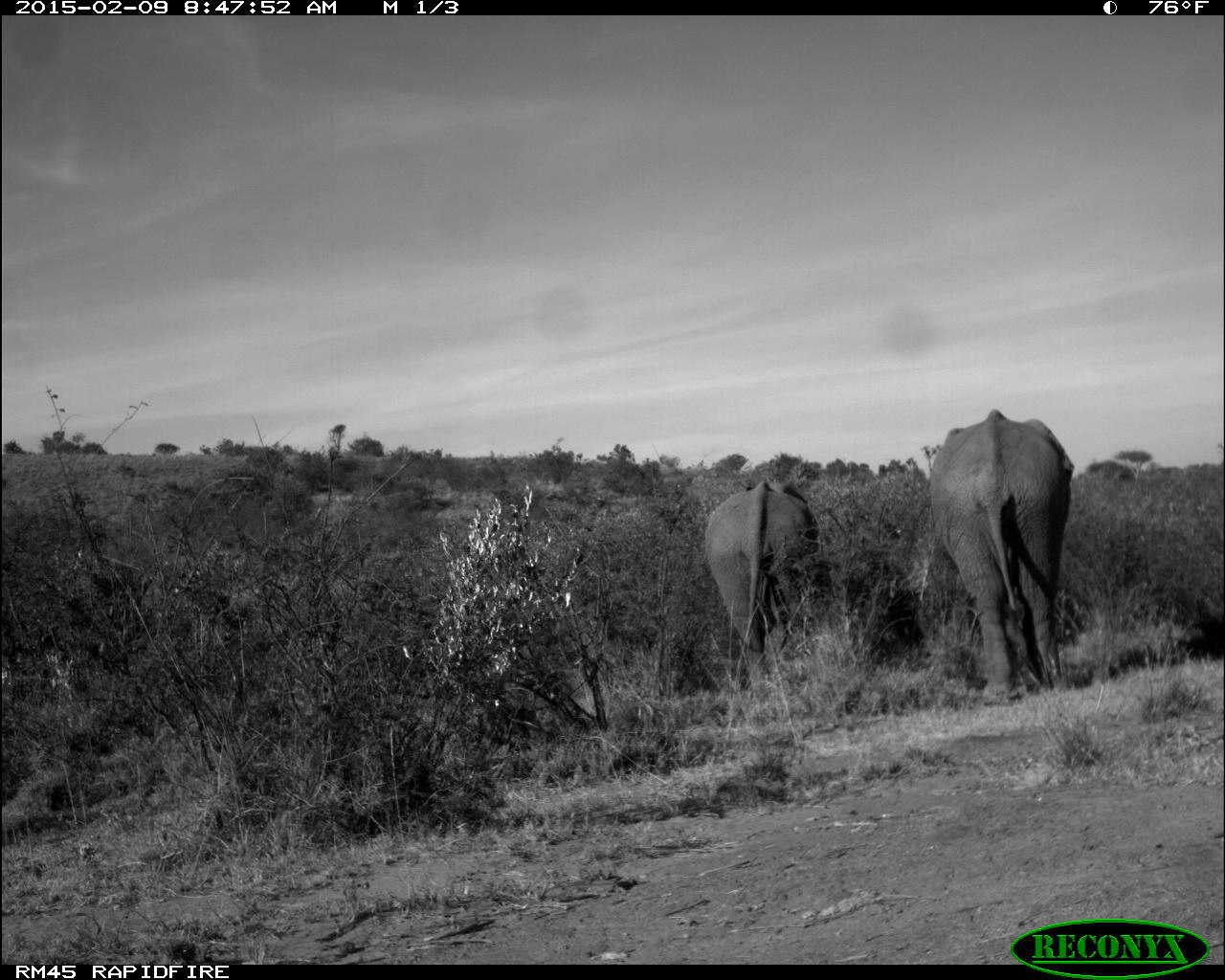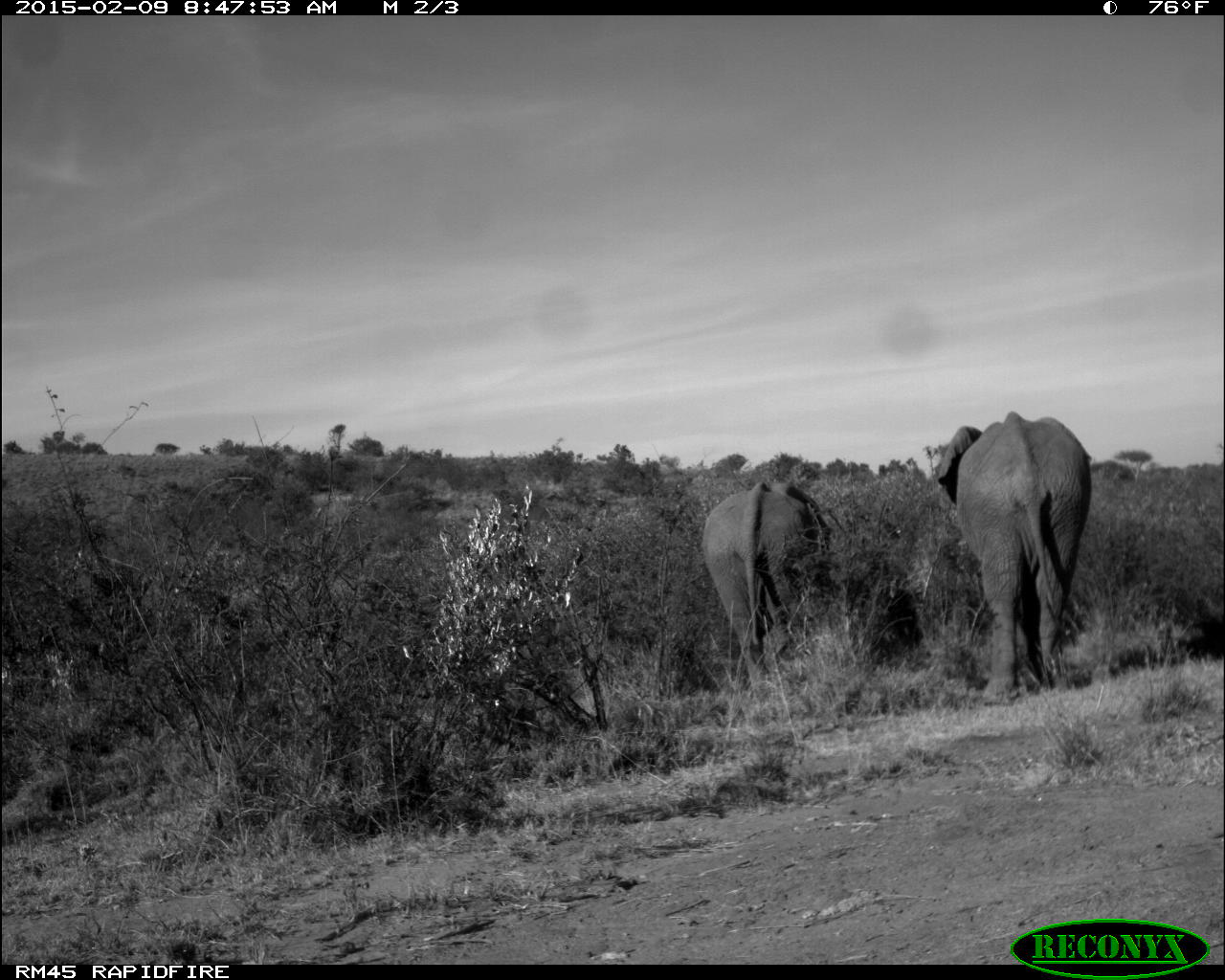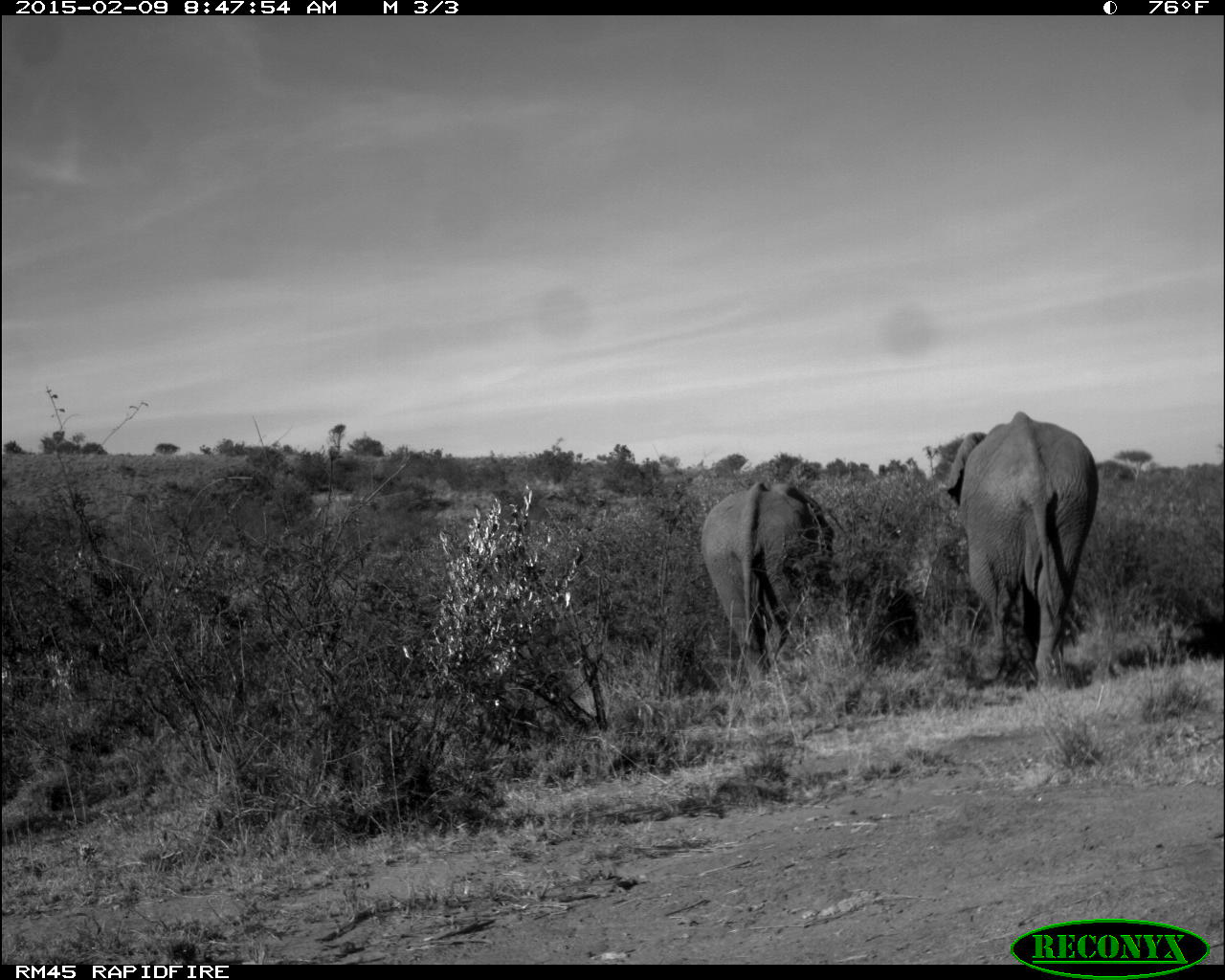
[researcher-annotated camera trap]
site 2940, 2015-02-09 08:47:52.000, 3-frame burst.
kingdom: Animalia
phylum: Chordata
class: Mammalia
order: Proboscidea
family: Elephantidae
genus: Loxodonta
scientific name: Loxodonta africana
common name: african bush elephant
Loxodonta africana (african bush elephant), count 2.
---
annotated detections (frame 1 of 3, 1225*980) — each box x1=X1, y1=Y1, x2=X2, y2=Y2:
loxodonta africana: x1=924, y1=407, x2=1074, y2=708; x1=704, y1=477, x2=824, y2=691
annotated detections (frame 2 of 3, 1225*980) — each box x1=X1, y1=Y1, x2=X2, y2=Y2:
loxodonta africana: x1=934, y1=410, x2=1097, y2=709; x1=698, y1=477, x2=835, y2=701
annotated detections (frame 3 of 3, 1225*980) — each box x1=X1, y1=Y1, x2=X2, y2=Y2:
loxodonta africana: x1=946, y1=412, x2=1100, y2=692; x1=700, y1=481, x2=835, y2=689